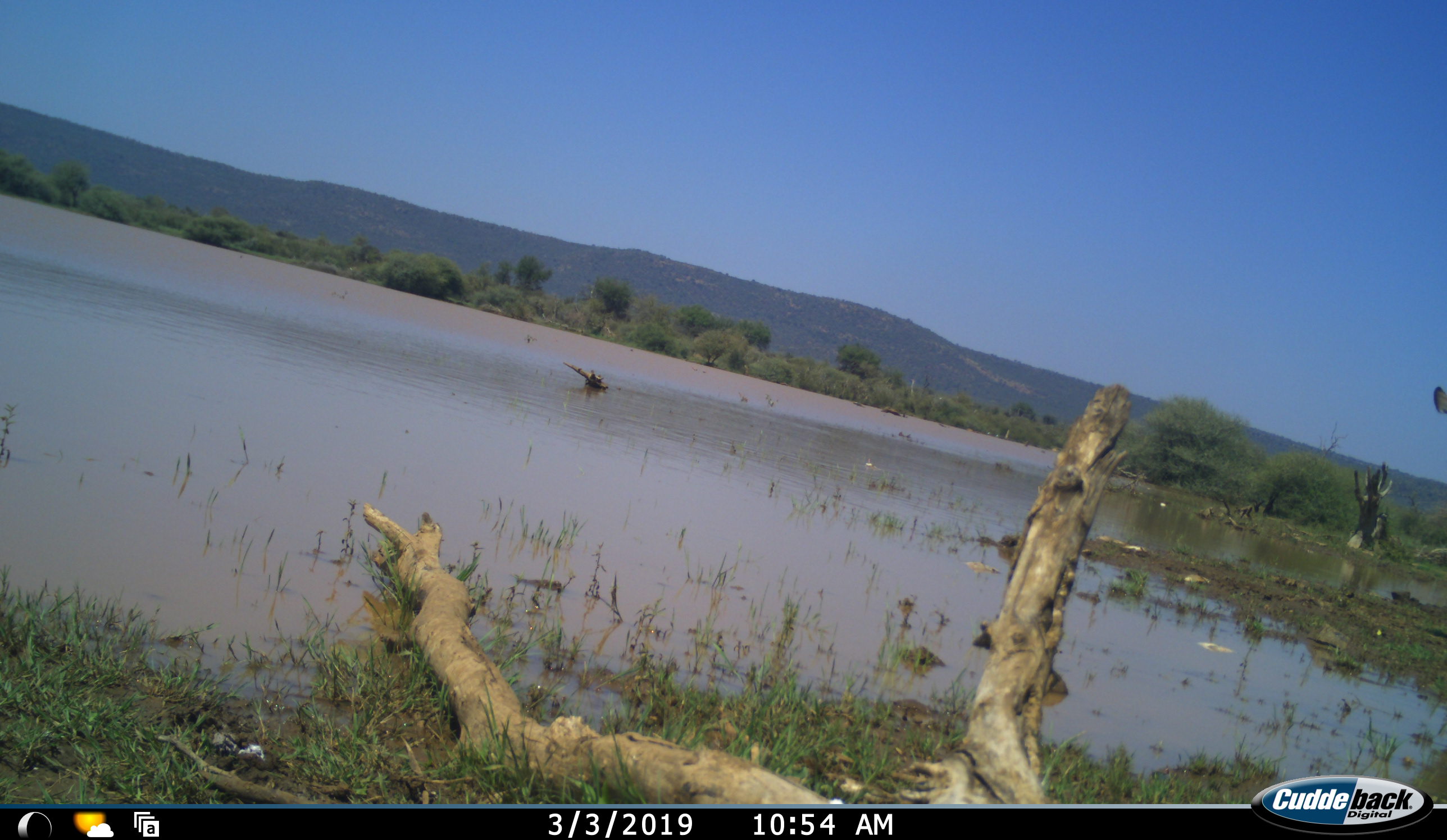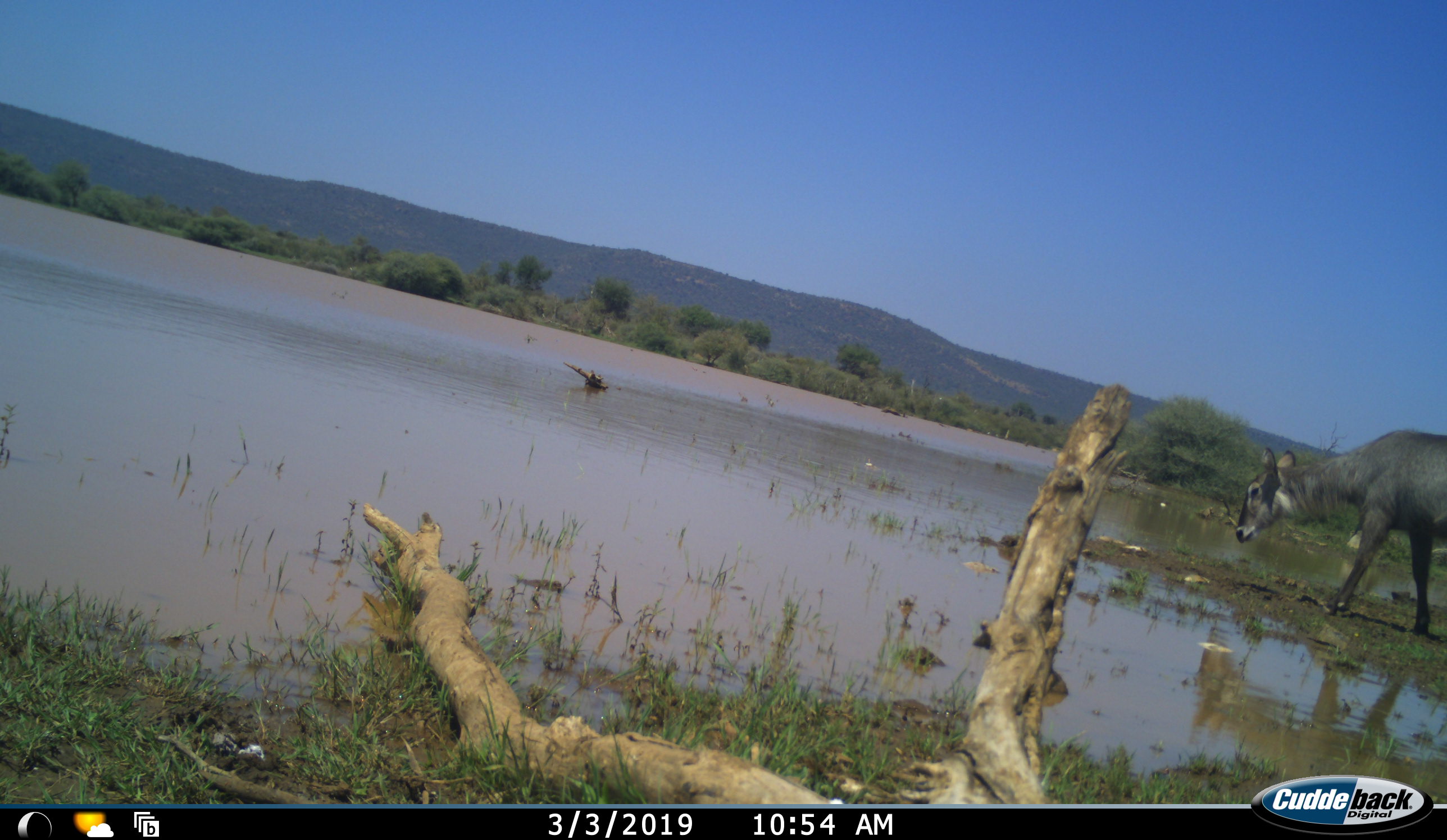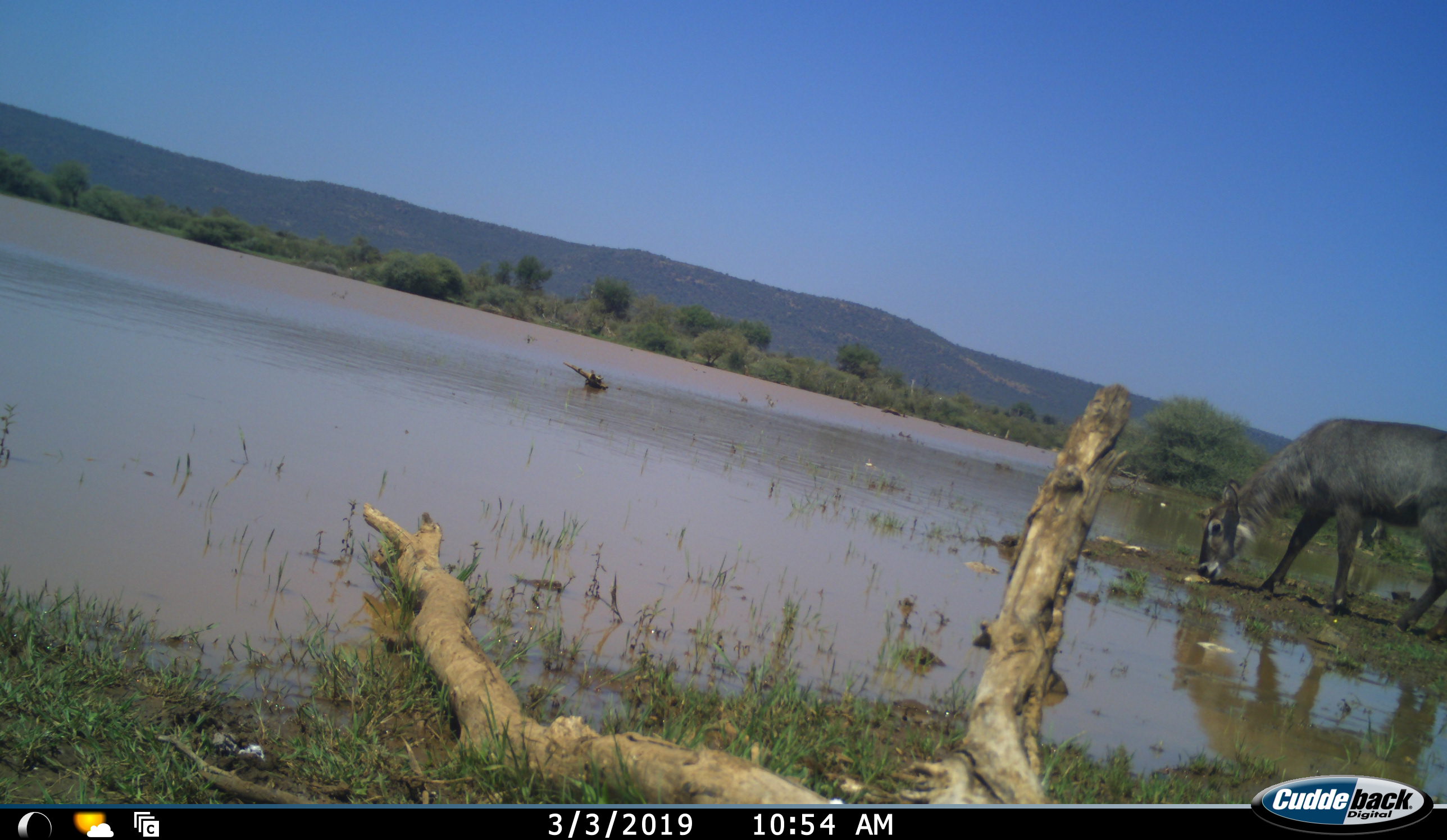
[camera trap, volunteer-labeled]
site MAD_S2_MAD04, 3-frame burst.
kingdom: Animalia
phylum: Chordata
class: Mammalia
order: Artiodactyla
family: Bovidae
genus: Kobus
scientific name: Kobus ellipsiprymnus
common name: waterbuck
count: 1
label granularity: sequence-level